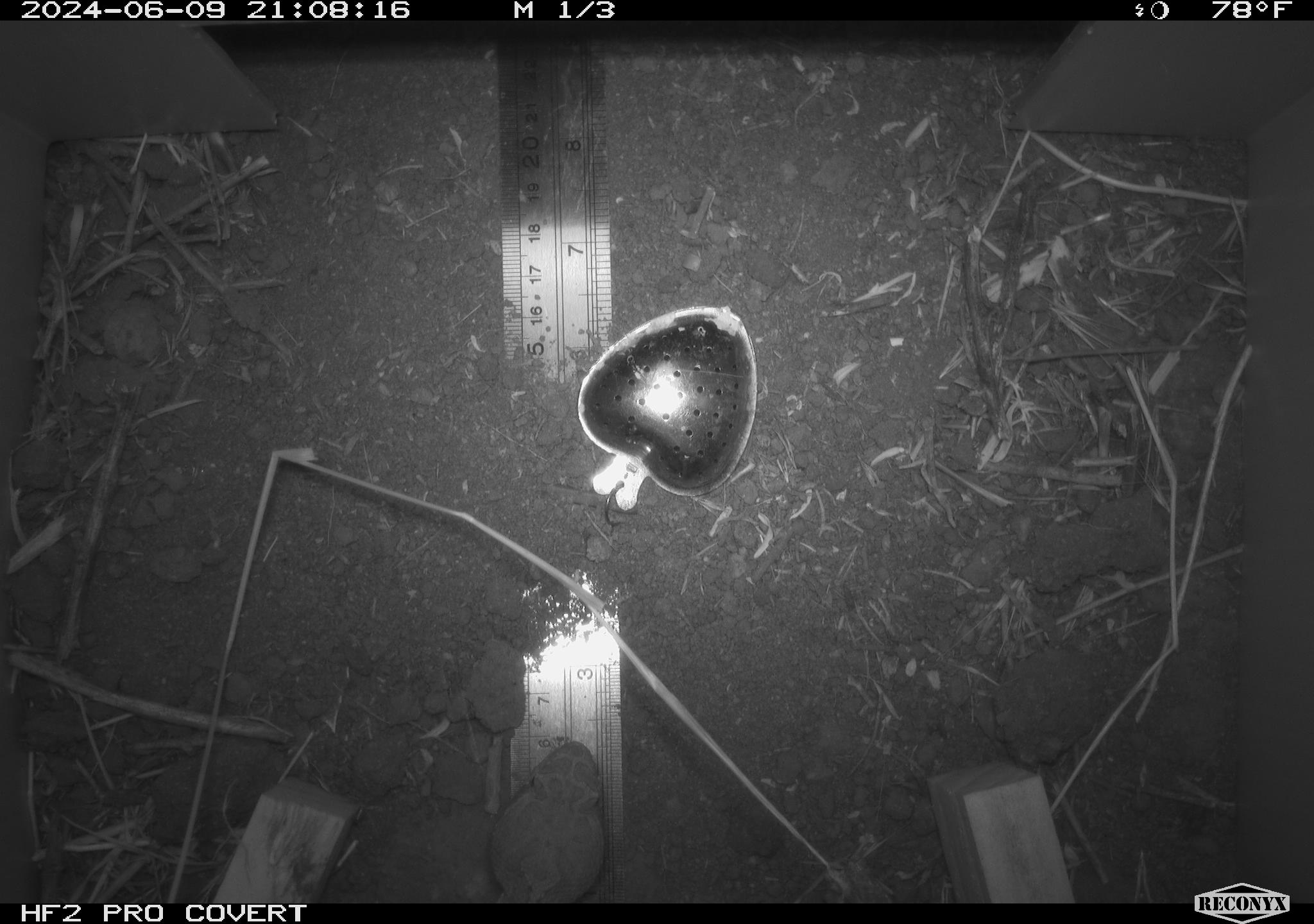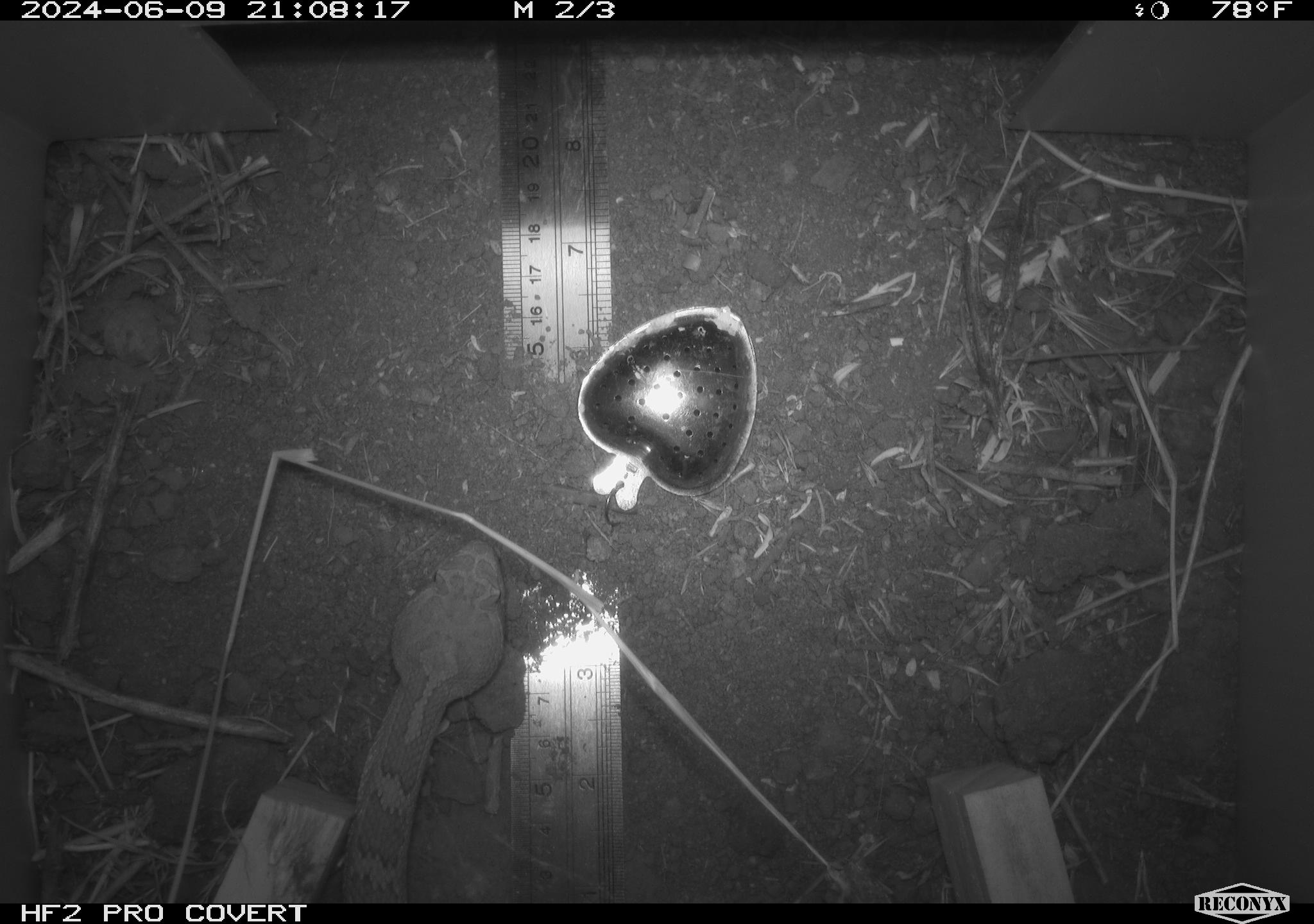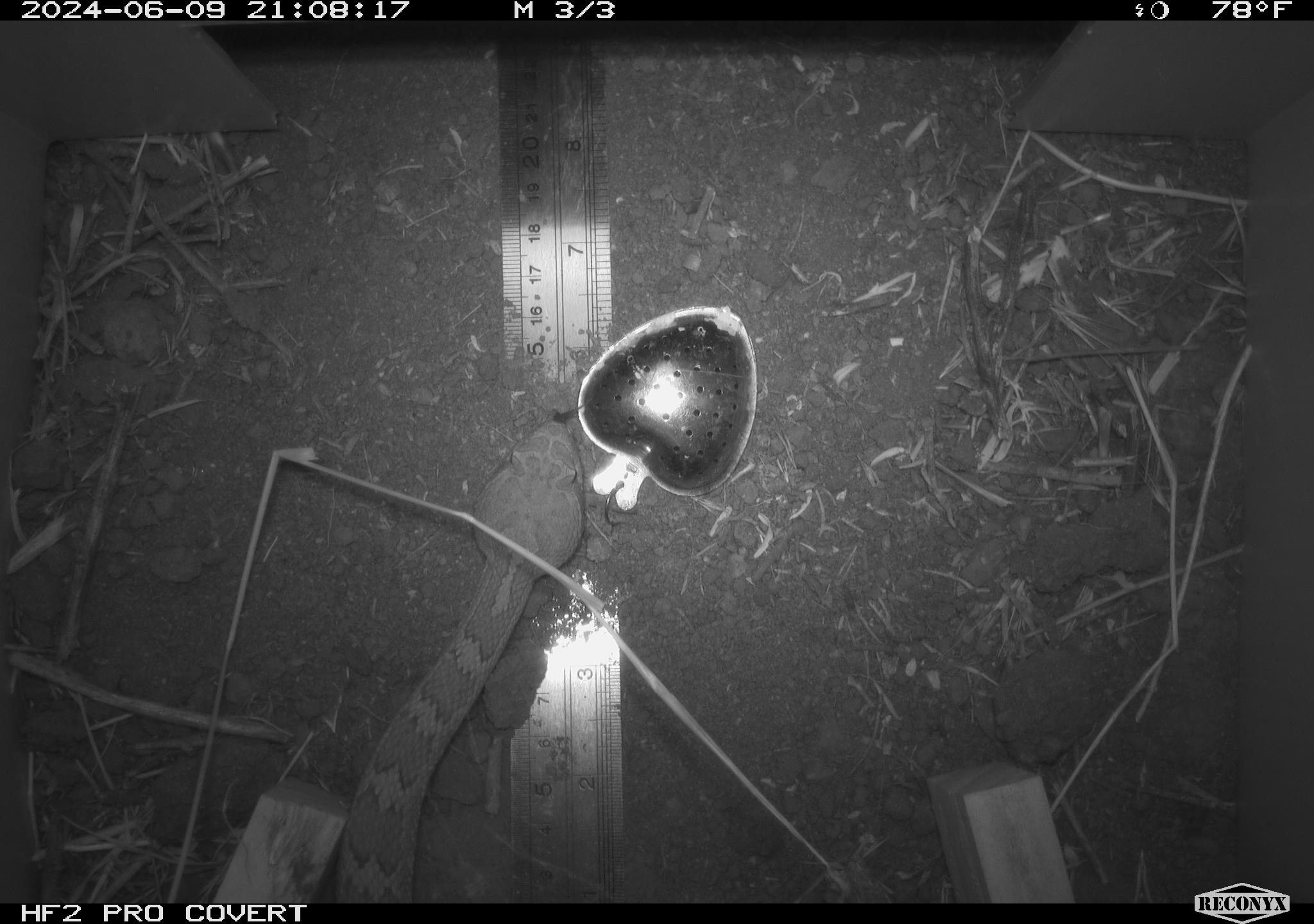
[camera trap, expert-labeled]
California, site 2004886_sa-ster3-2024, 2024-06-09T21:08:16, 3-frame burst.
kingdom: Animalia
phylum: Chordata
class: Reptilia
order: Squamata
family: Viperidae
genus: Crotalus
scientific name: Crotalus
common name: rattlers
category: crotalus species